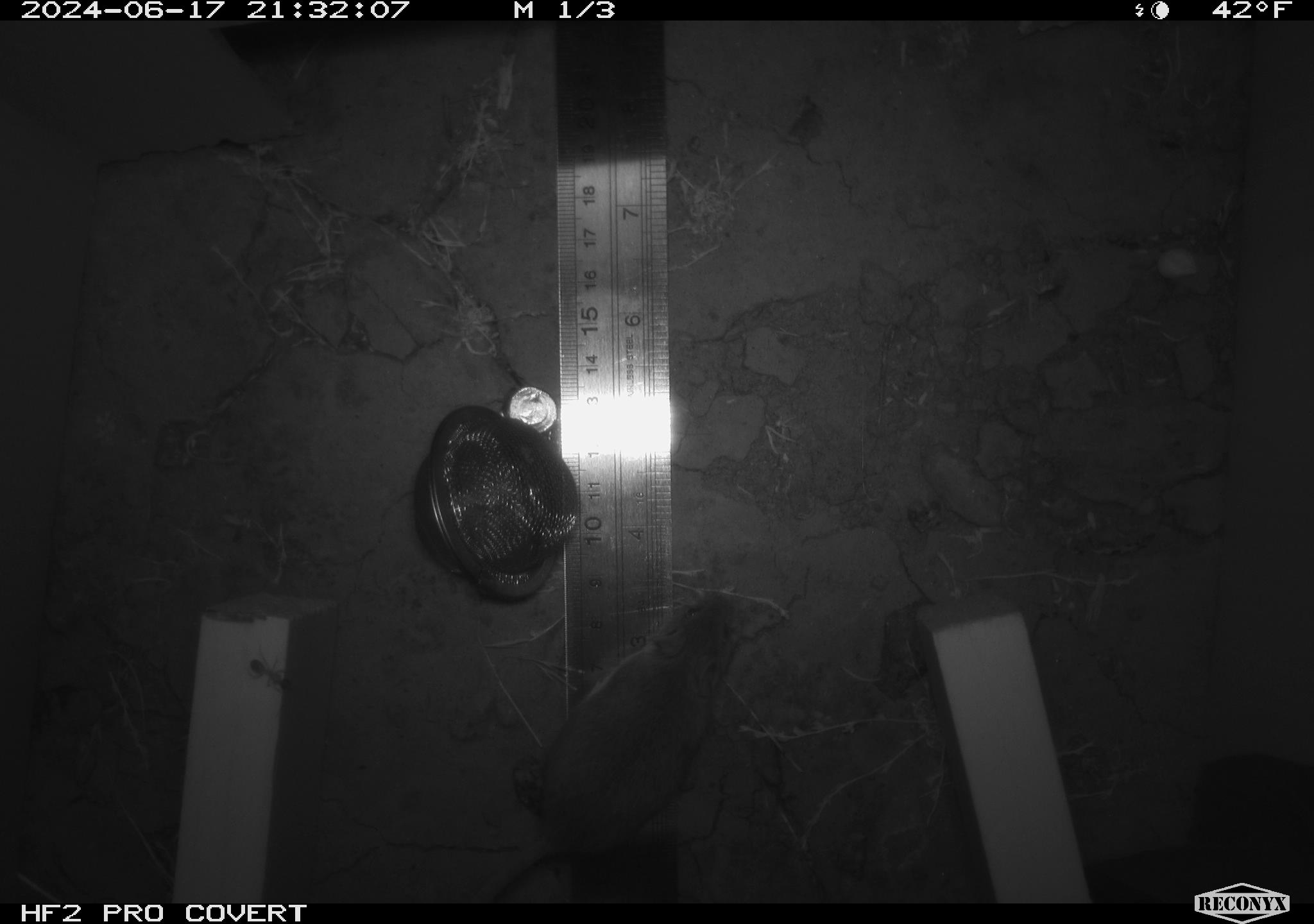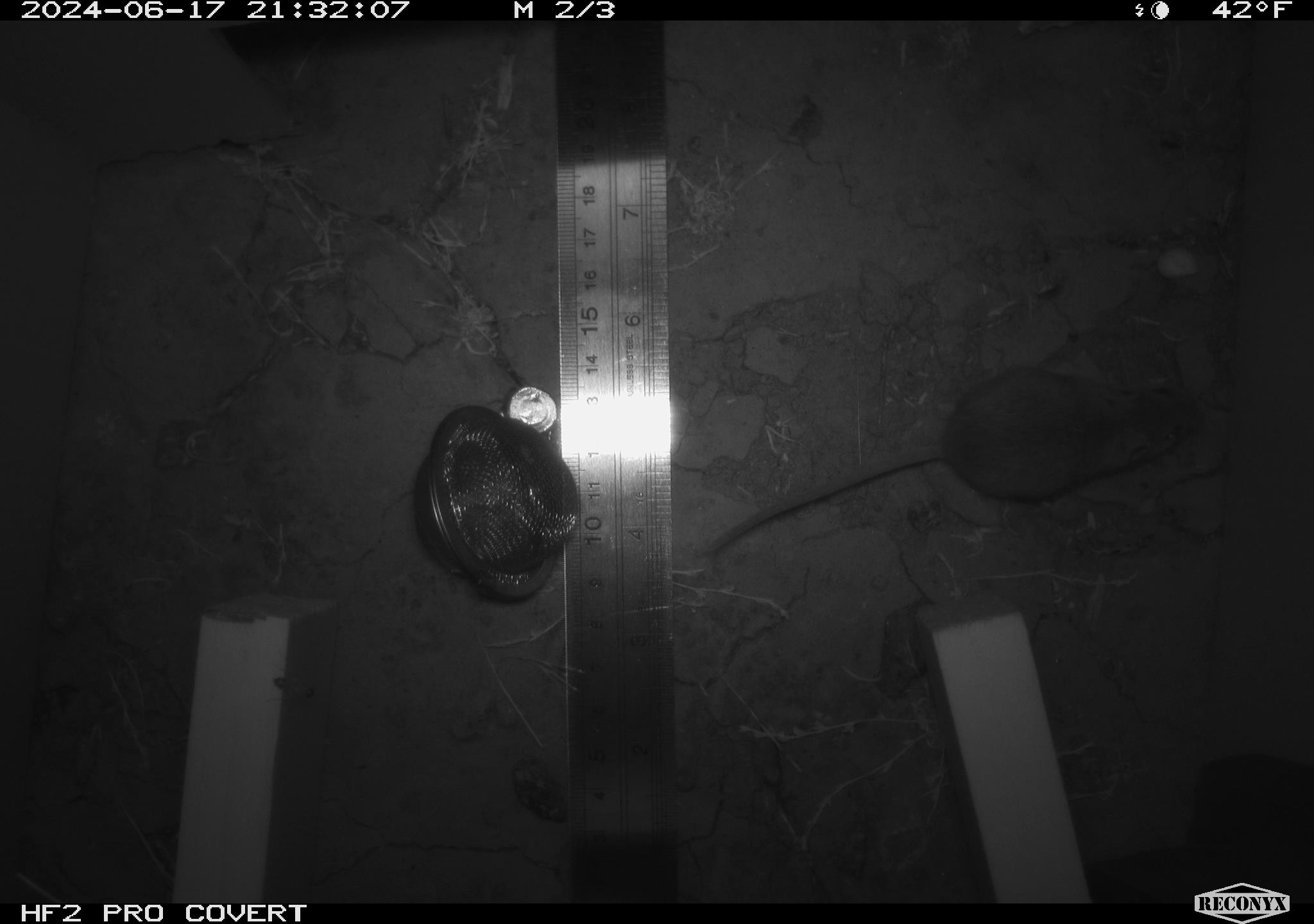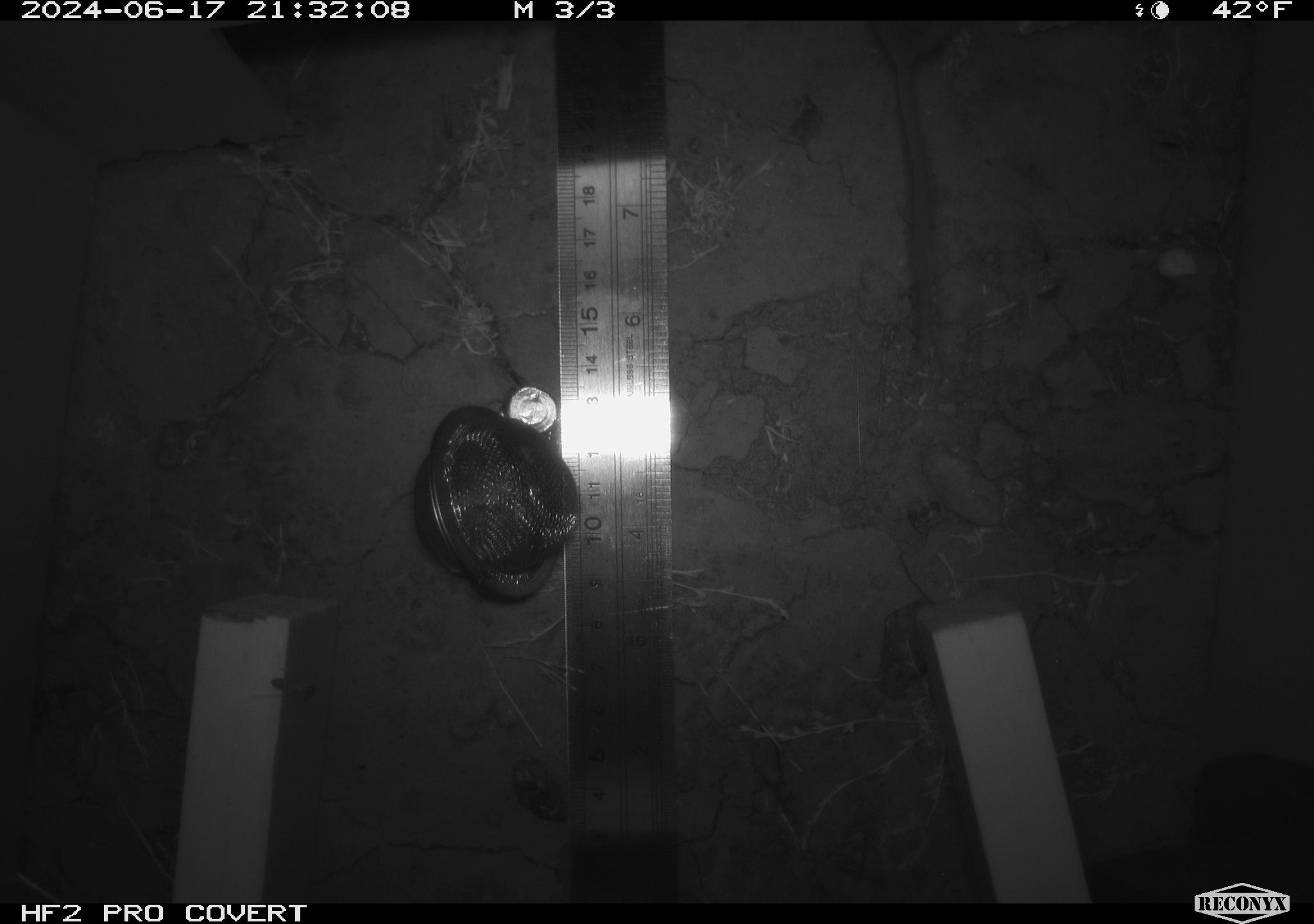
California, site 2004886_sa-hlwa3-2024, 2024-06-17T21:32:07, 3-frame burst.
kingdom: Animalia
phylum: Chordata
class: Mammalia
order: Rodentia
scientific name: Rodentia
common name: mouse species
Mouse species (Rodentia).